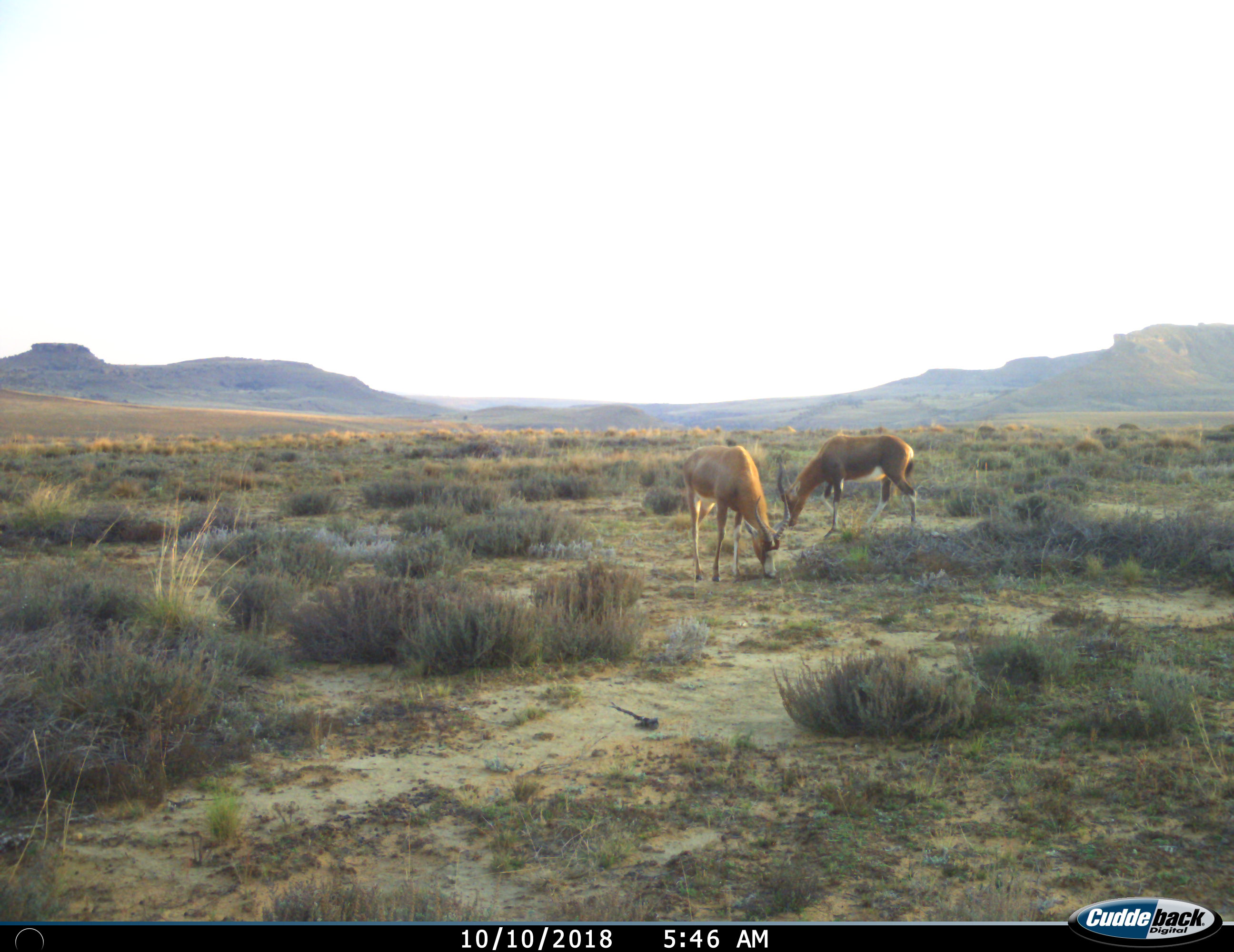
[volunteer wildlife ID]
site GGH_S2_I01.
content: unidentified animal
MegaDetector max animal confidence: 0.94